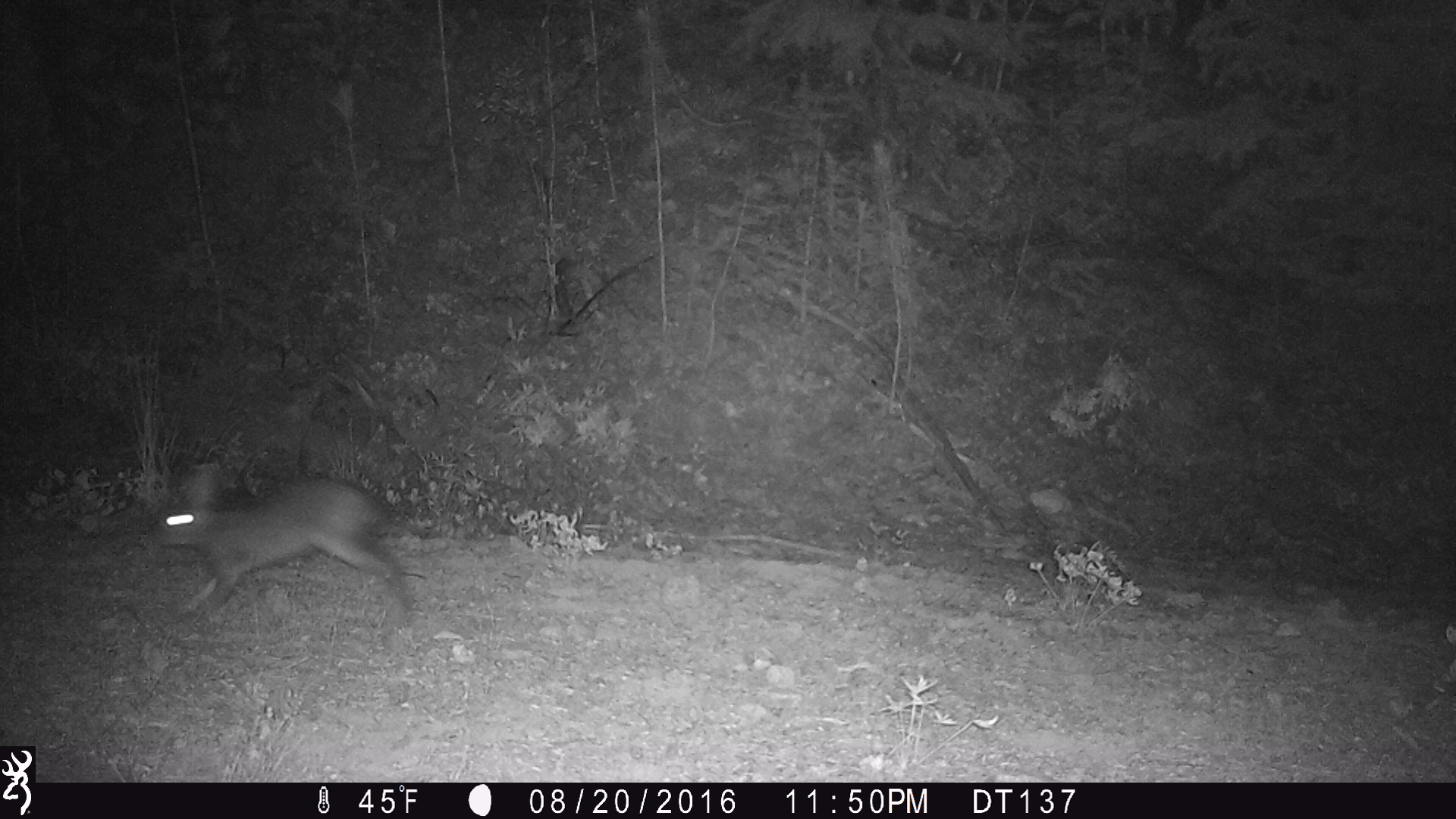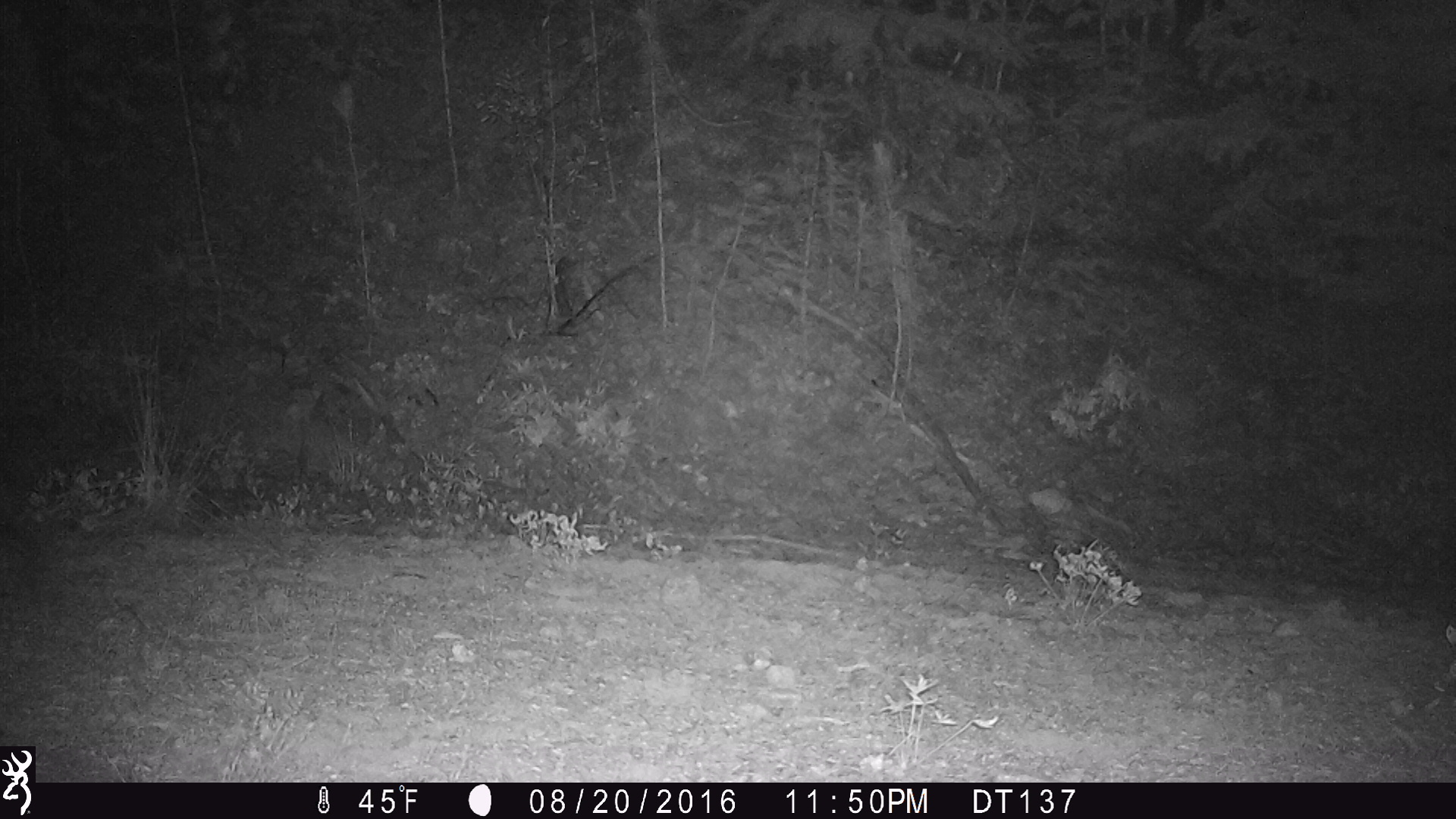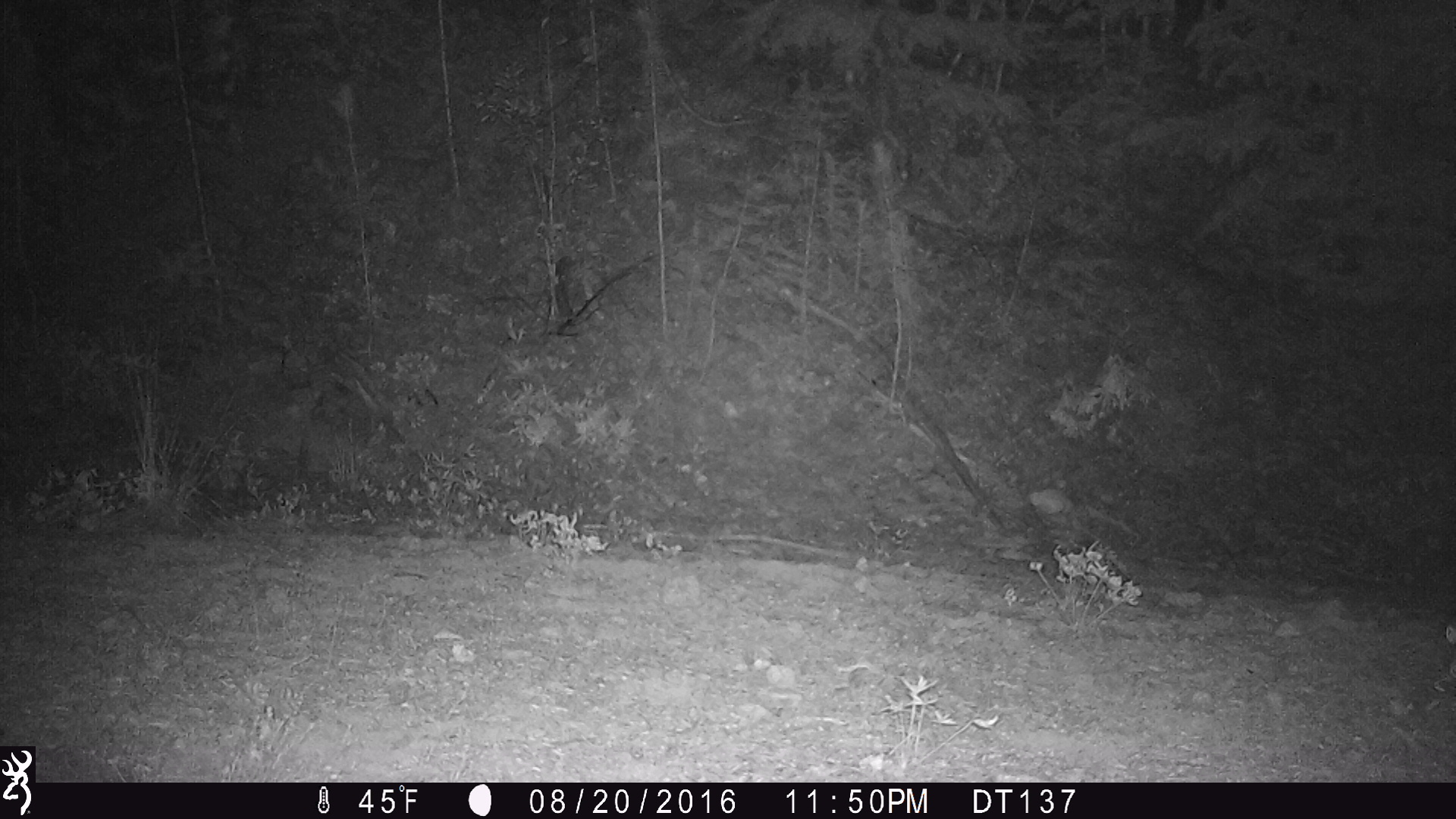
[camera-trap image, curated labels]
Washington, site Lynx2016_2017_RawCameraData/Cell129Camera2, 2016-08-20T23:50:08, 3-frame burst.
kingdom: Animalia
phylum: Chordata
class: Mammalia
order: Lagomorpha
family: Leporidae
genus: Lepus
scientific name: Lepus americanus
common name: snowshoe hare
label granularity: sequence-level